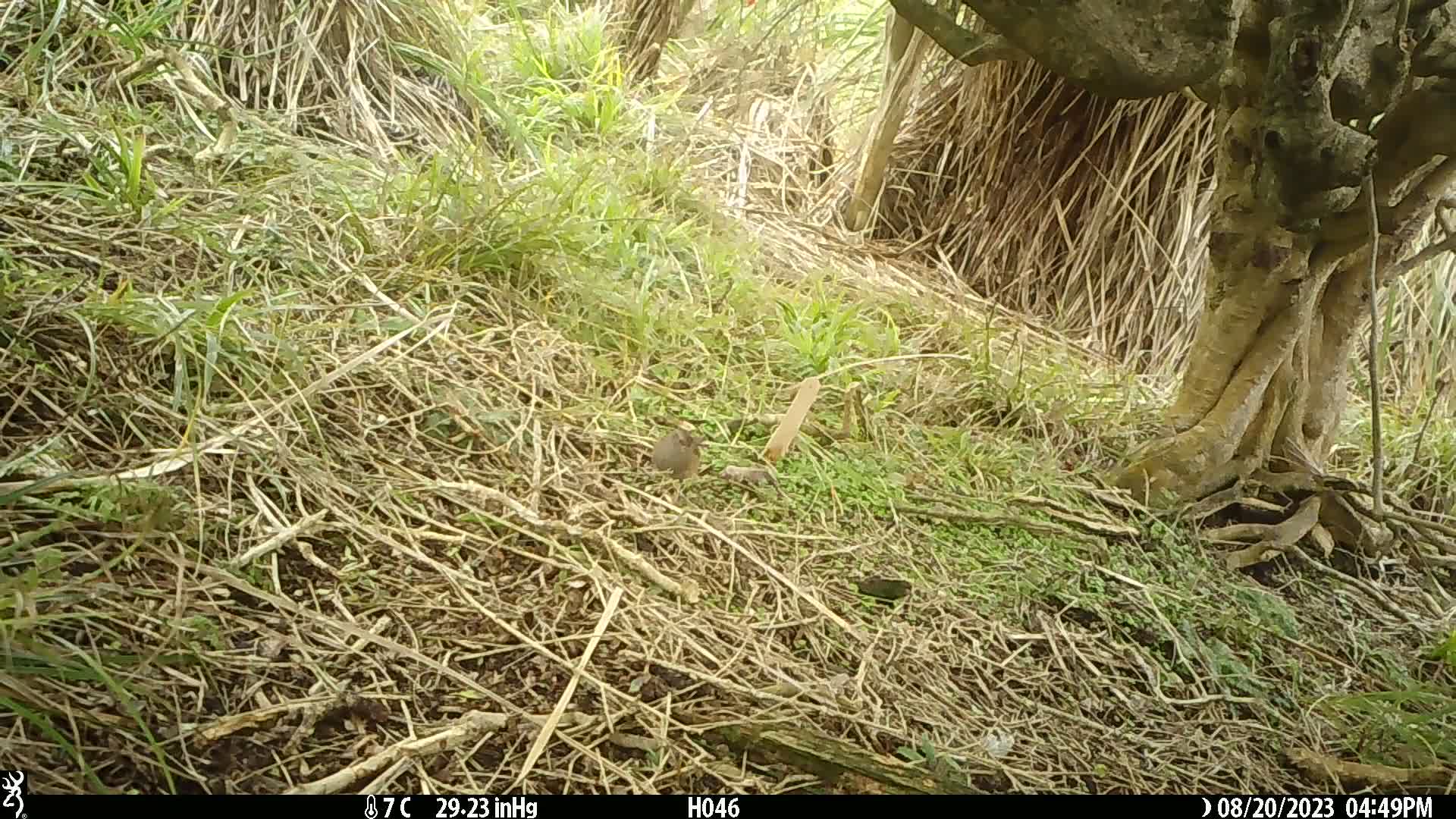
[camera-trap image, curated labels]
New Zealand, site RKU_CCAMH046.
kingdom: Animalia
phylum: Chordata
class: Aves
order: Passeriformes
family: Prunellidae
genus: Prunella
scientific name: Prunella modularis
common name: dunnock